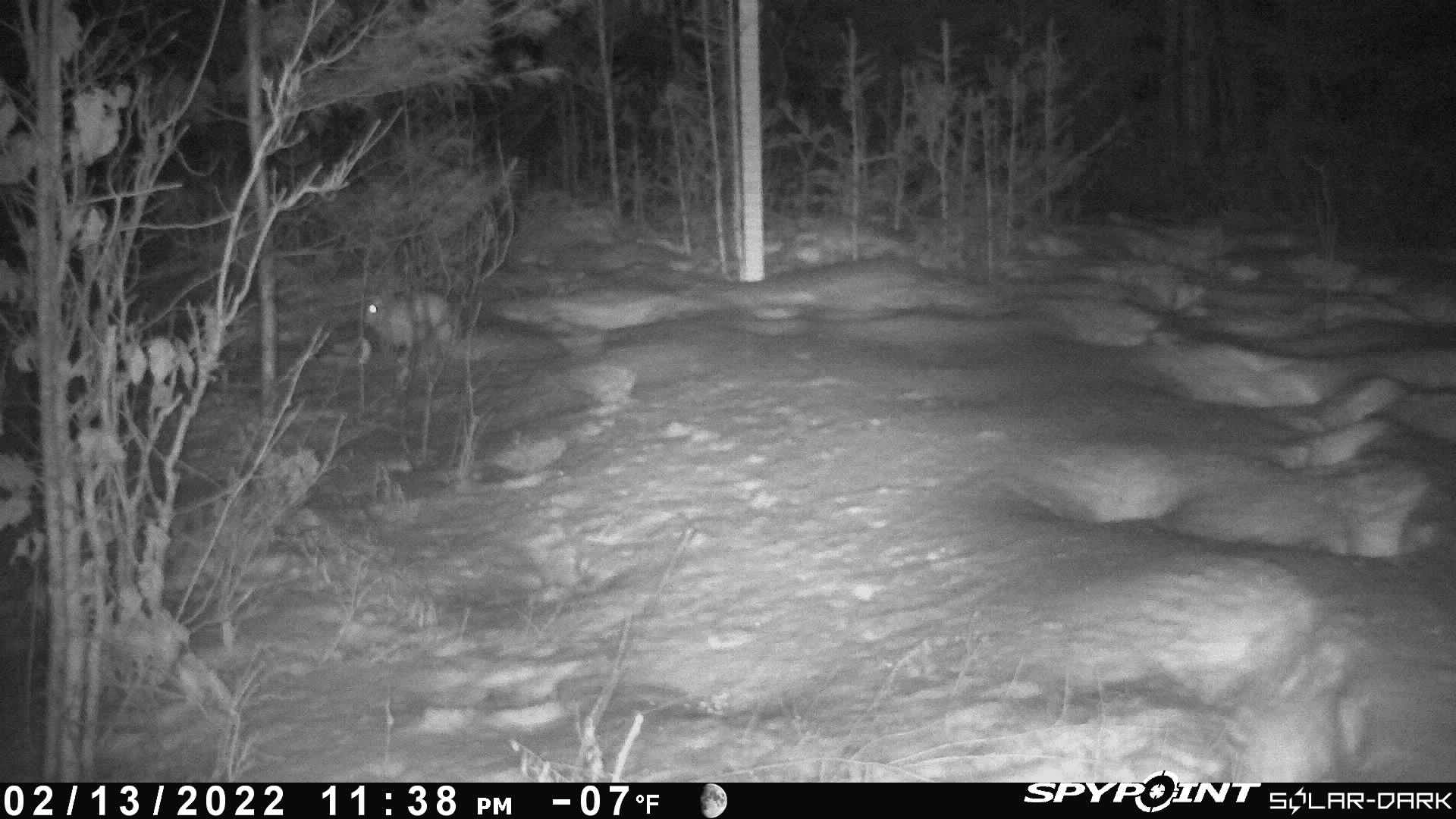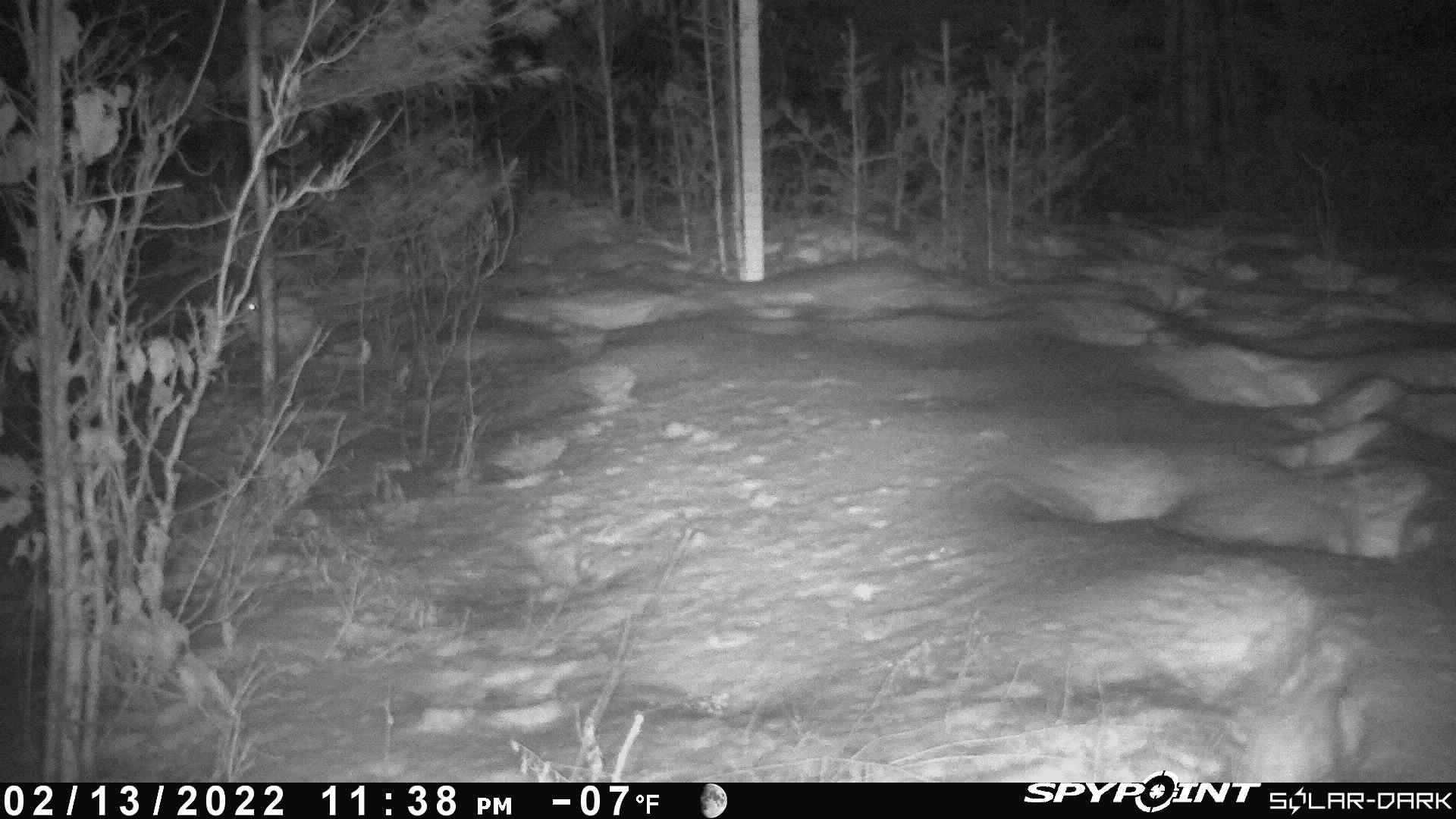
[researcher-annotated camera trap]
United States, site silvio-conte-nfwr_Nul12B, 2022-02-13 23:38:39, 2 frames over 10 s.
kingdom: Animalia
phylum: Chordata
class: Mammalia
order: Lagomorpha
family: Leporidae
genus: Lepus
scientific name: Lepus americanus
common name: snowshoe hare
Snowshoe hare (Lepus americanus).